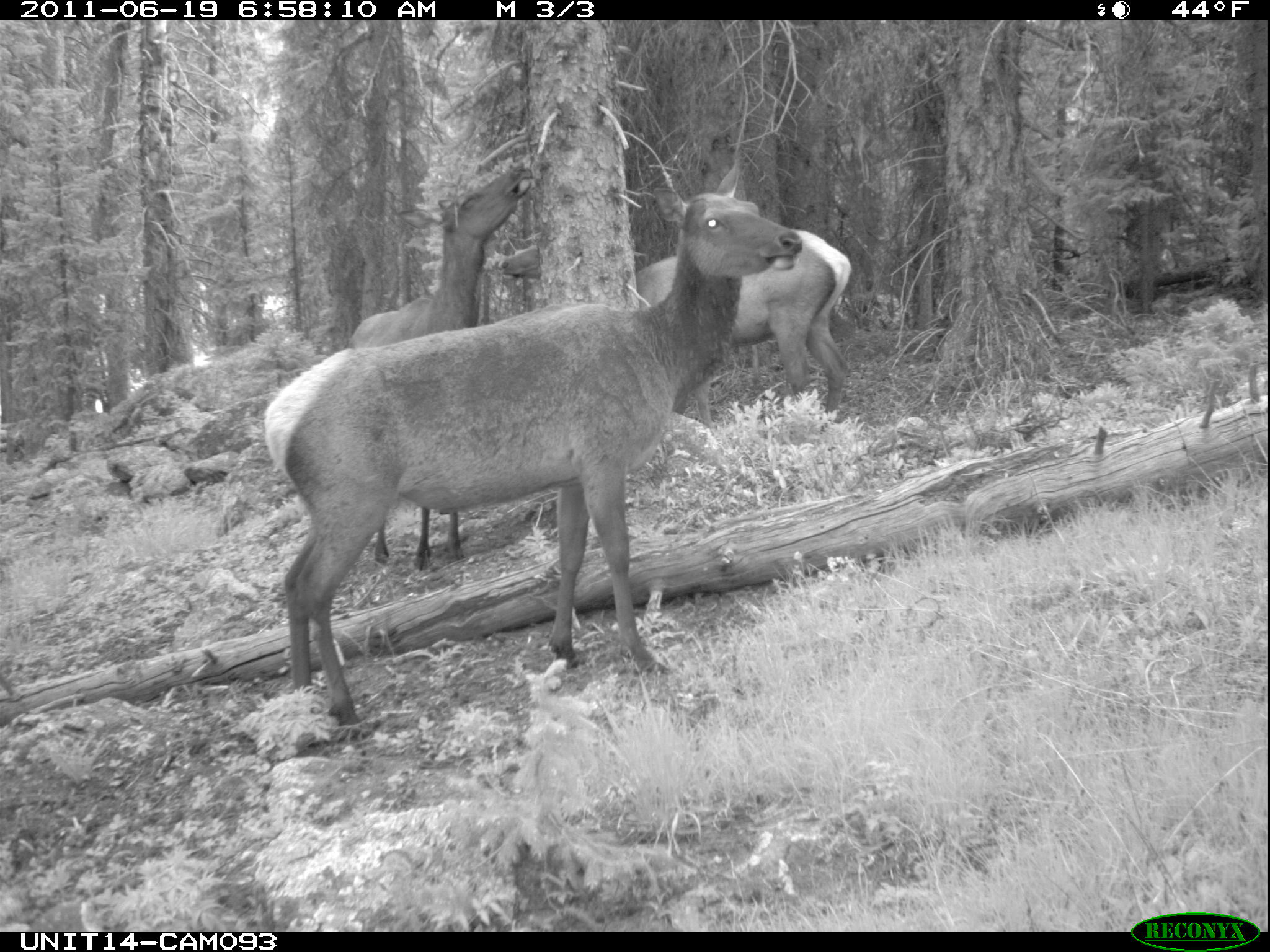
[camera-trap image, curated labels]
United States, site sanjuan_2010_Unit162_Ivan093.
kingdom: Animalia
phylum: Chordata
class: Mammalia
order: Artiodactyla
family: Cervidae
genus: Cervus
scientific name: Cervus elaphus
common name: red deer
Cervus elaphus (red deer).